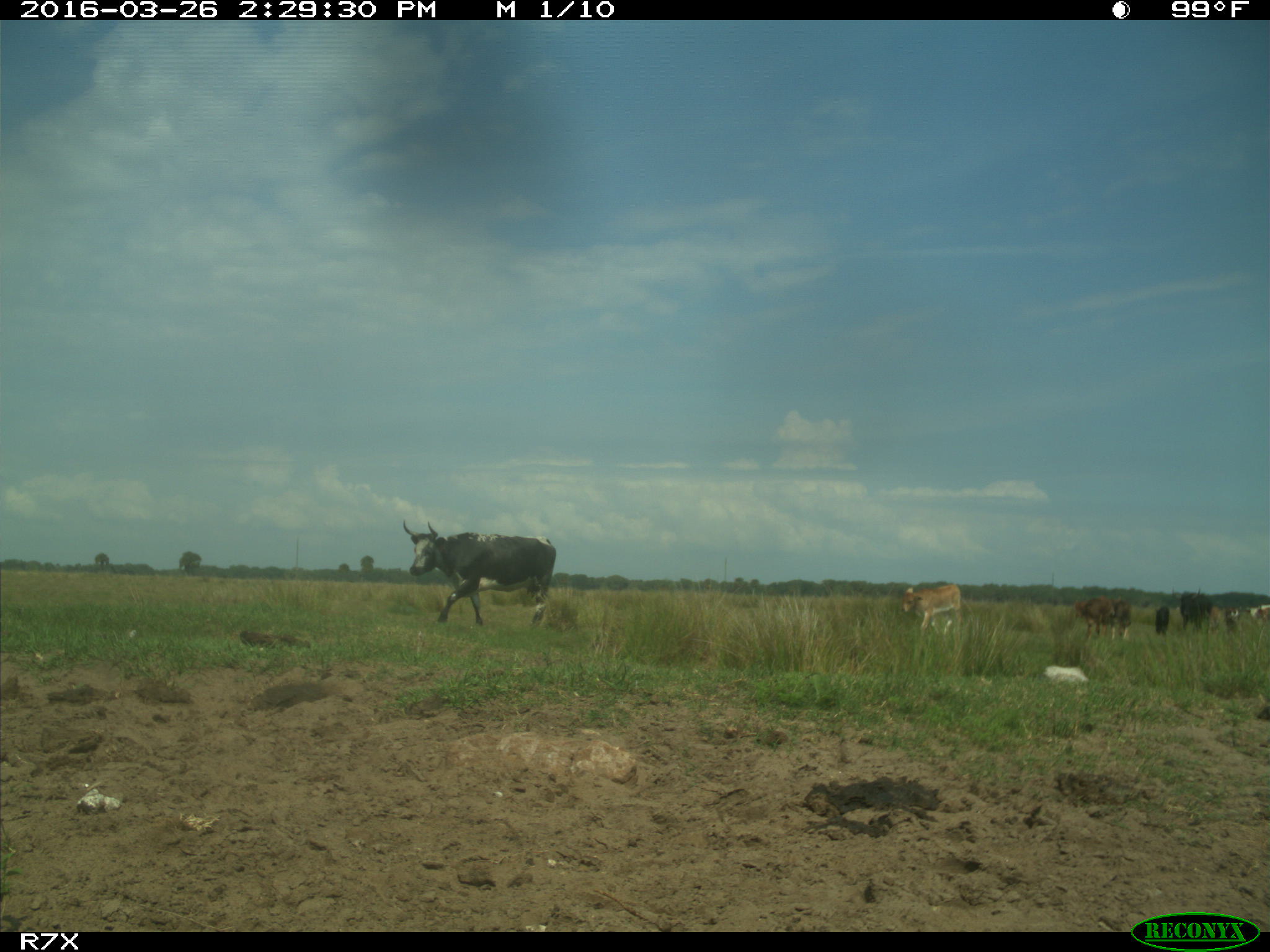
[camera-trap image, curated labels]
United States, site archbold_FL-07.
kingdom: Animalia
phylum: Chordata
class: Mammalia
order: Artiodactyla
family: Bovidae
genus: Bos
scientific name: Bos taurus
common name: domestic cow